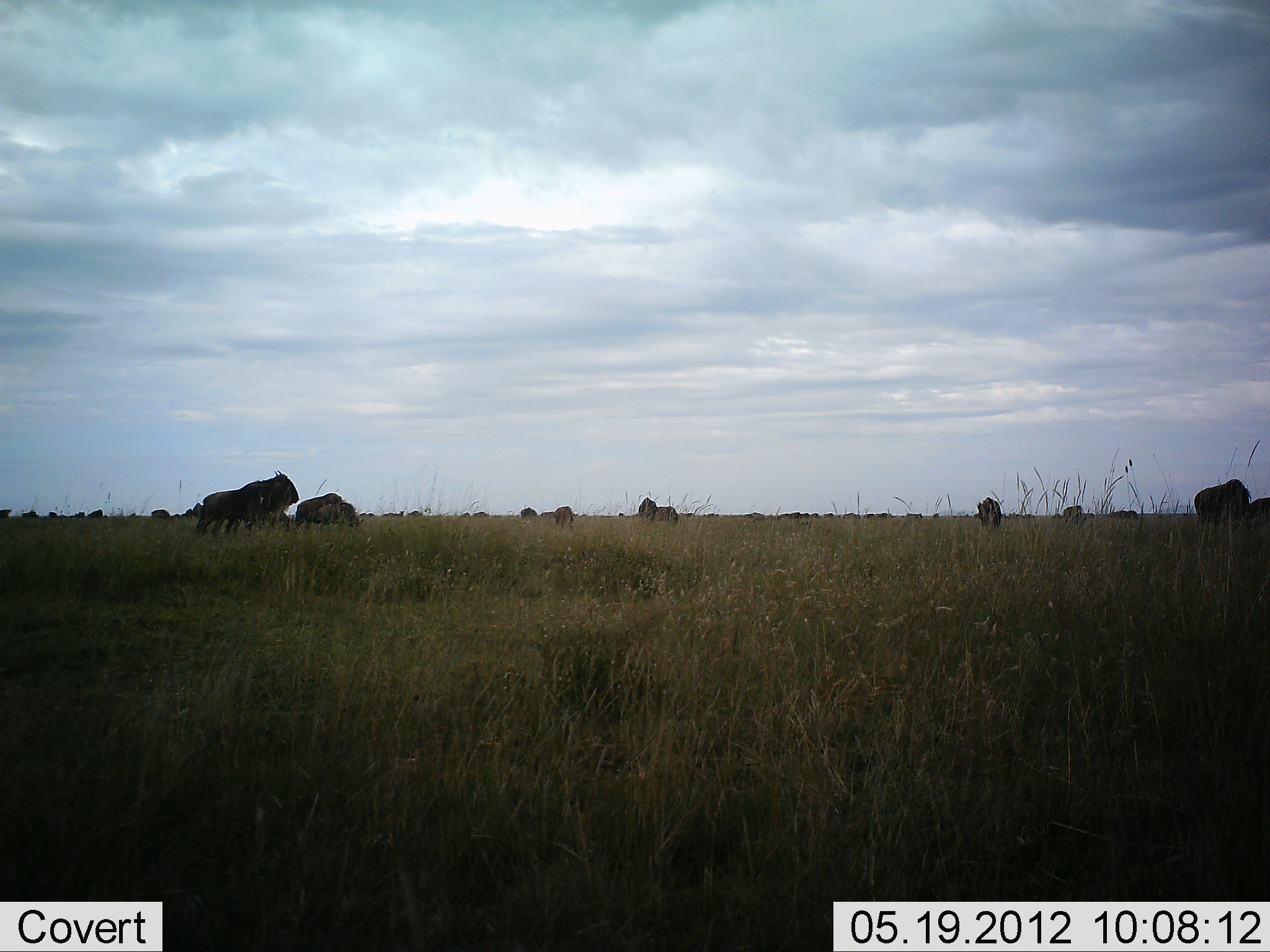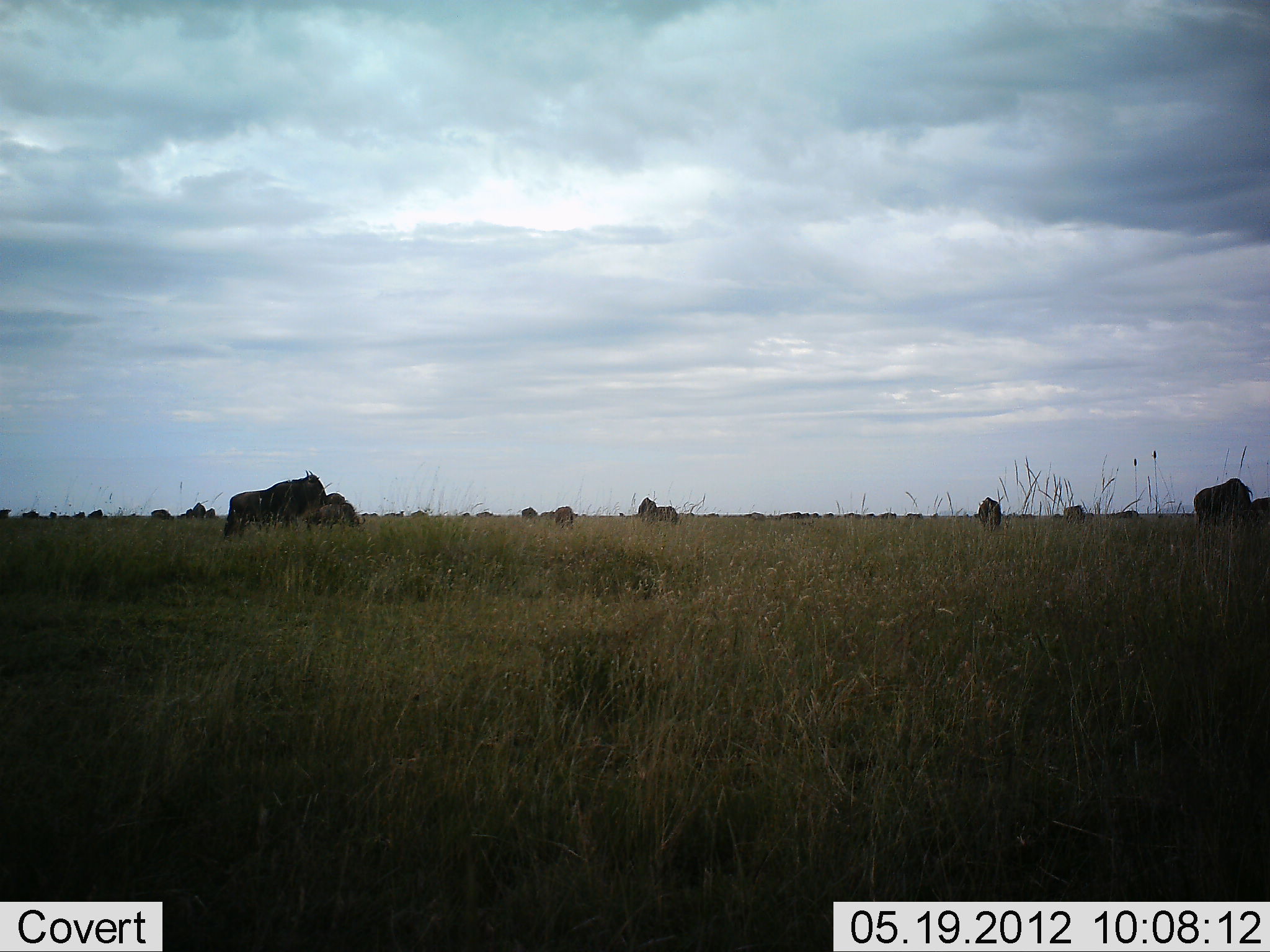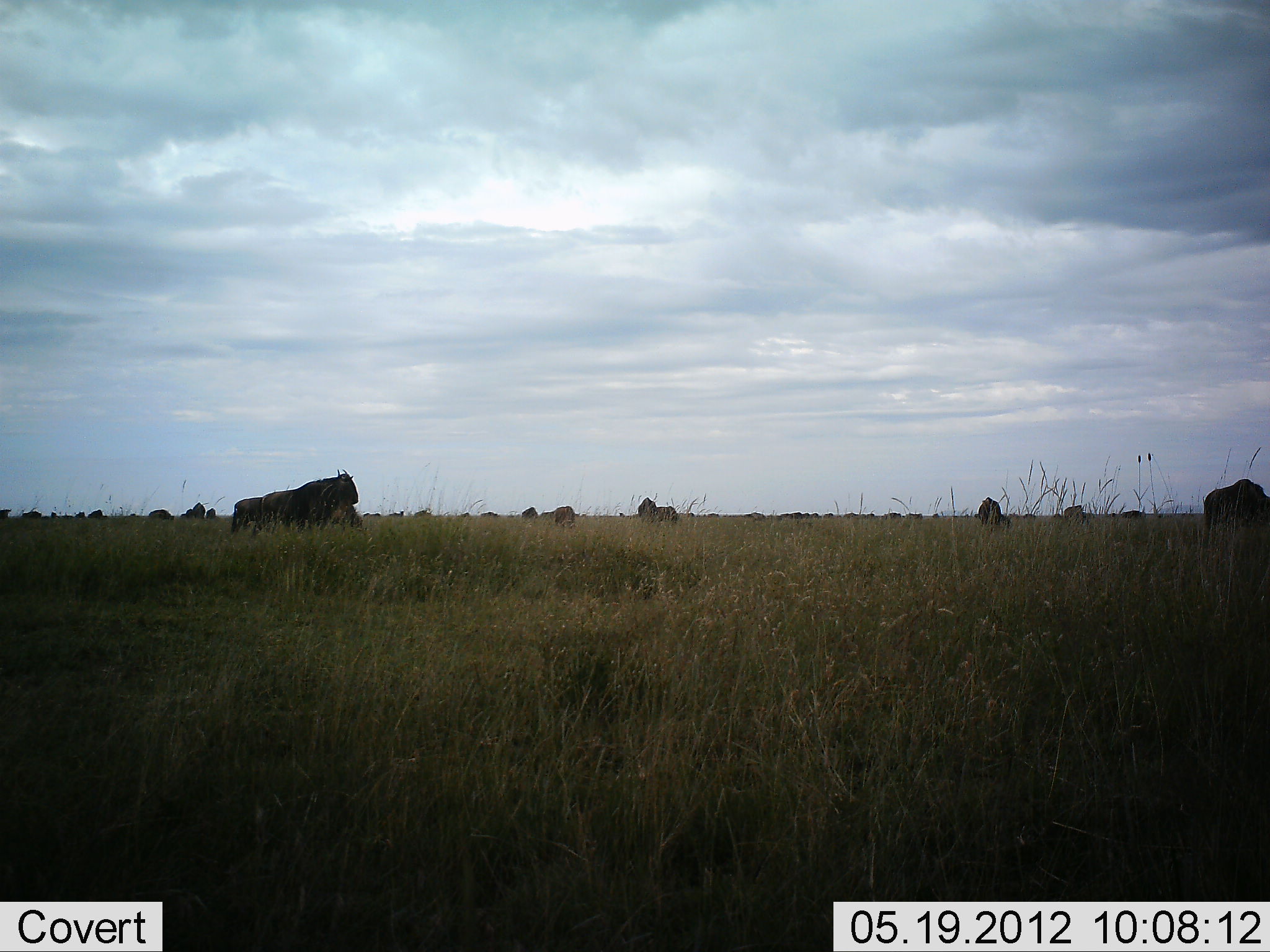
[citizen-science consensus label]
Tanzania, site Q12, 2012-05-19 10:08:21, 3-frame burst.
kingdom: Animalia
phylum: Chordata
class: Mammalia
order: Artiodactyla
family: Bovidae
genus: Connochaetes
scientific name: Connochaetes taurinus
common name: blue wildebeest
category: wildebeest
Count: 11-50.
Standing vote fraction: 70%.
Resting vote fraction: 10%.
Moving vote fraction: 60%.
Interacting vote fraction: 0%.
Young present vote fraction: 0%.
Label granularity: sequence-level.